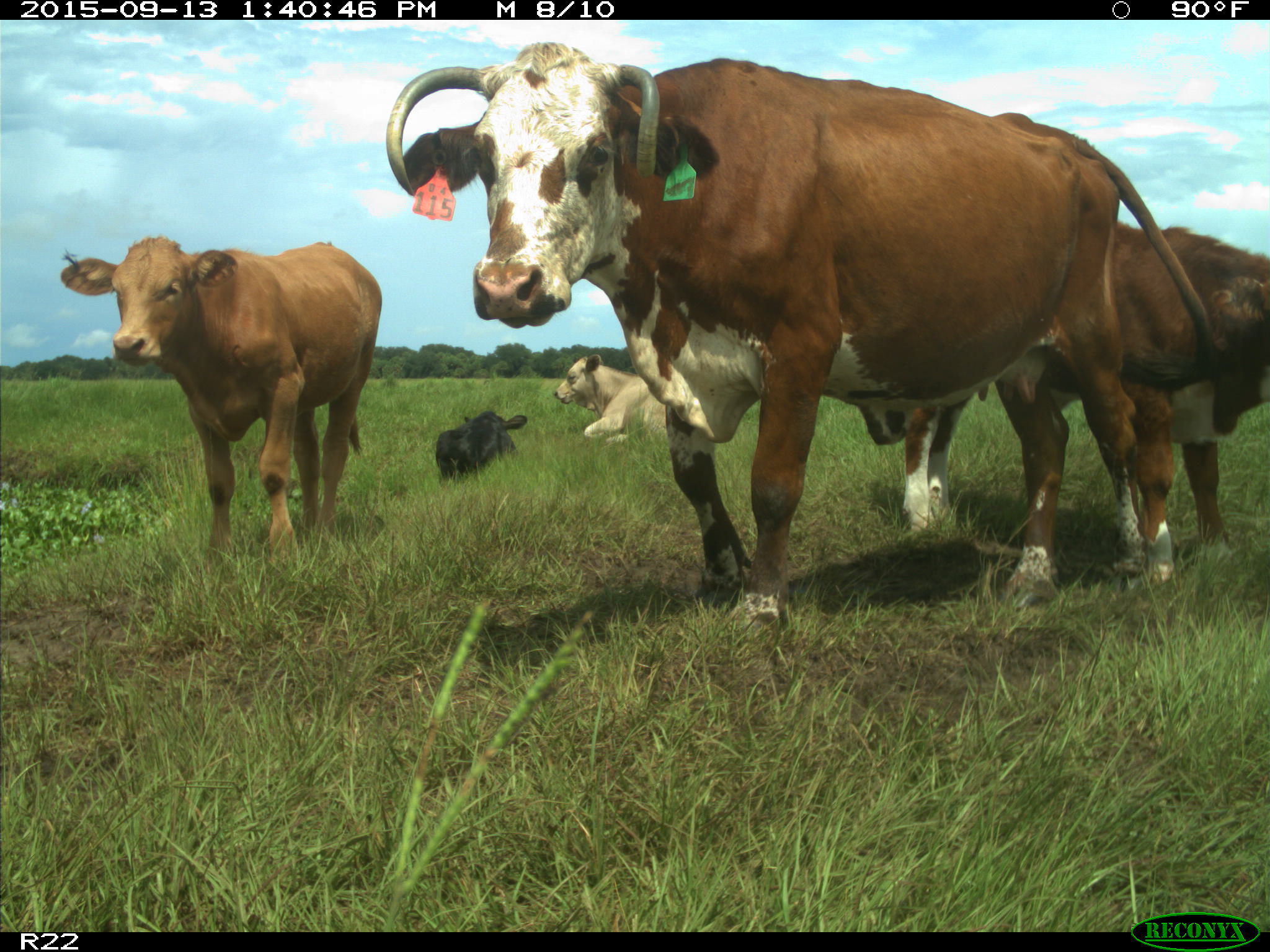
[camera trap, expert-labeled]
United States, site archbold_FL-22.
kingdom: Animalia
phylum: Chordata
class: Mammalia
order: Artiodactyla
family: Bovidae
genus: Bos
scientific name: Bos taurus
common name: domestic cow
Bos taurus (domestic cow).